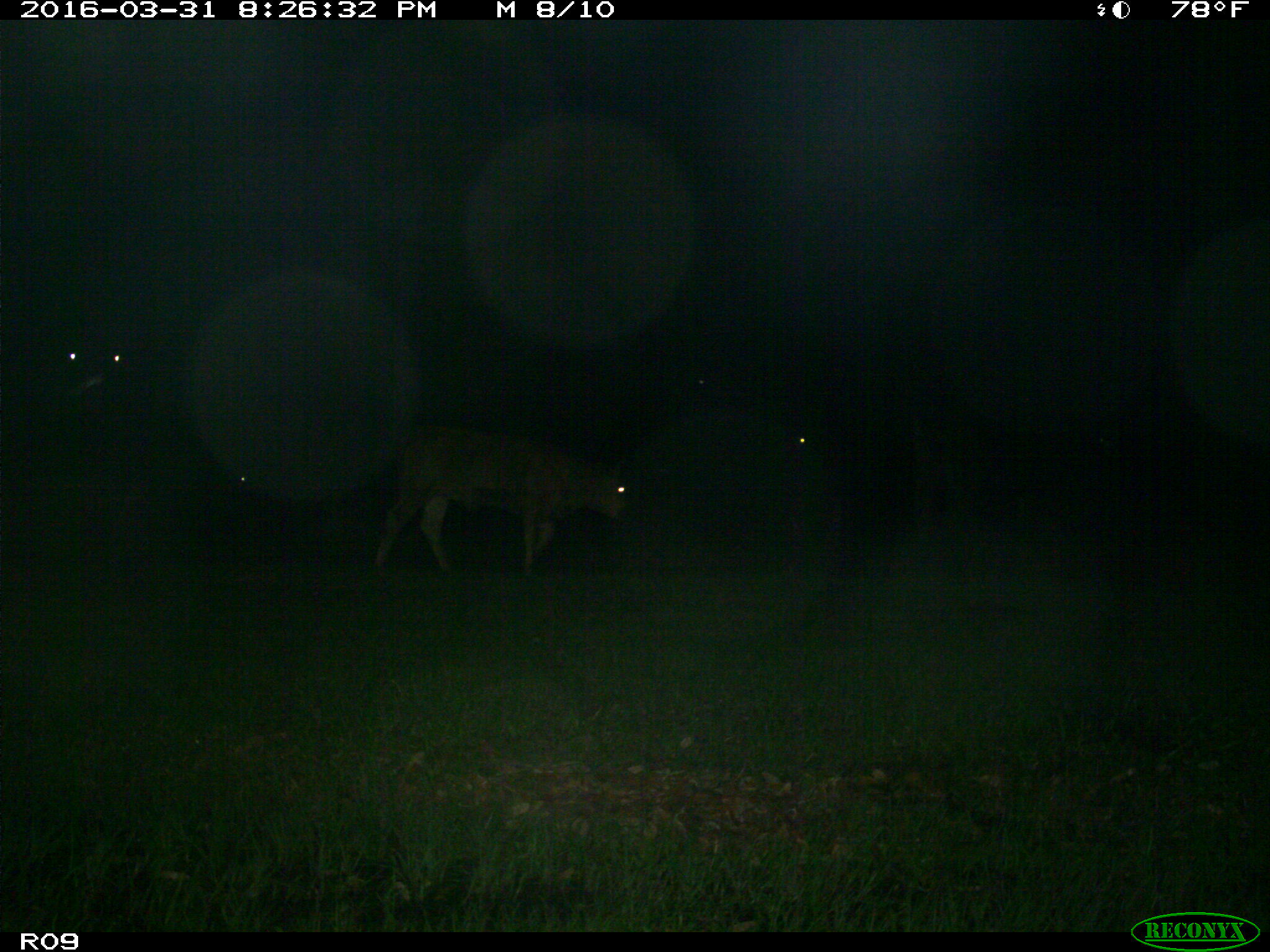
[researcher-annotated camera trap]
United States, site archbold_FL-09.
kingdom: Animalia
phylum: Chordata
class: Mammalia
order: Artiodactyla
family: Bovidae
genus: Bos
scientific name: Bos taurus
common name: domestic cow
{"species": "Bos taurus (domestic cow)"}